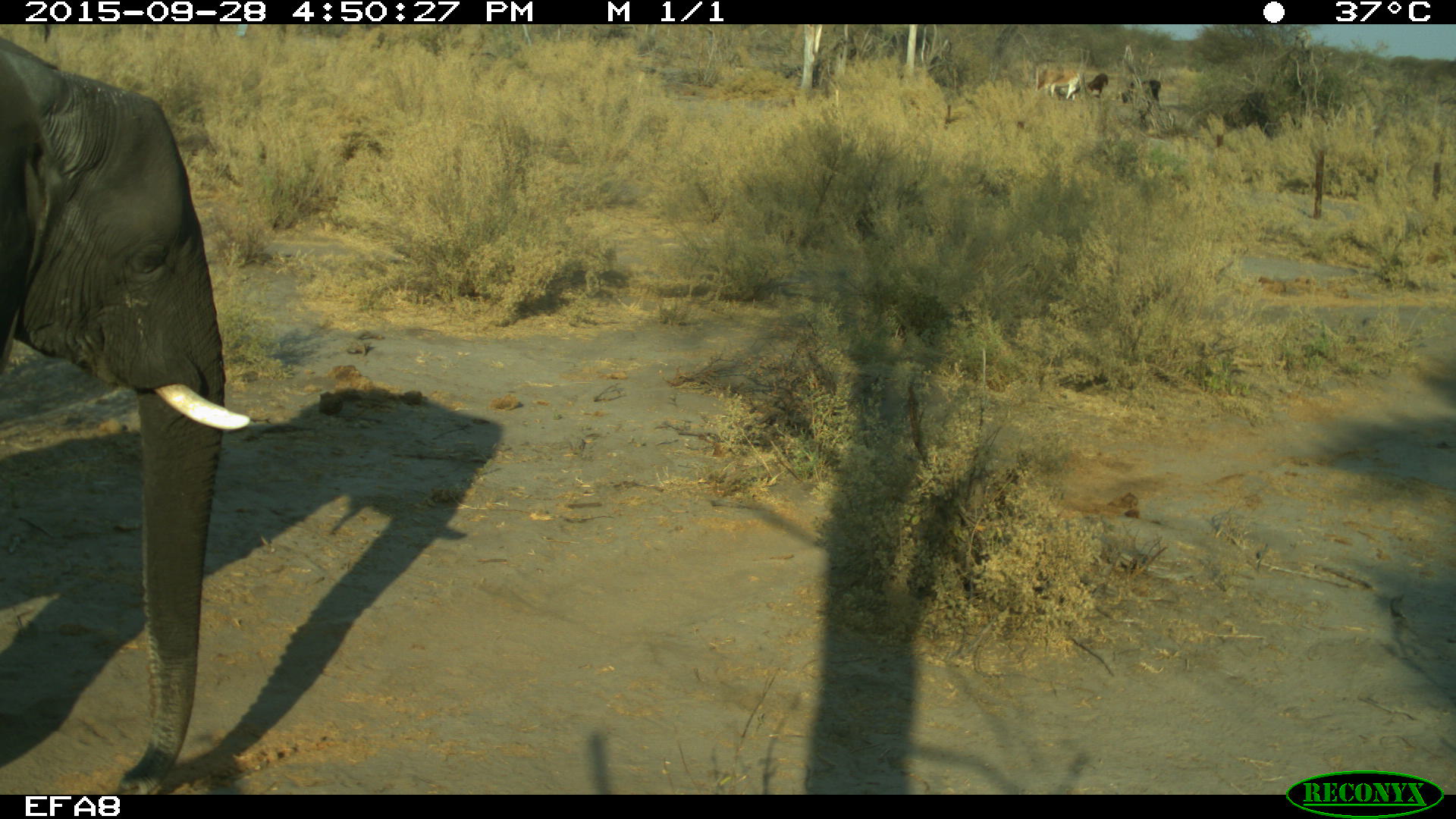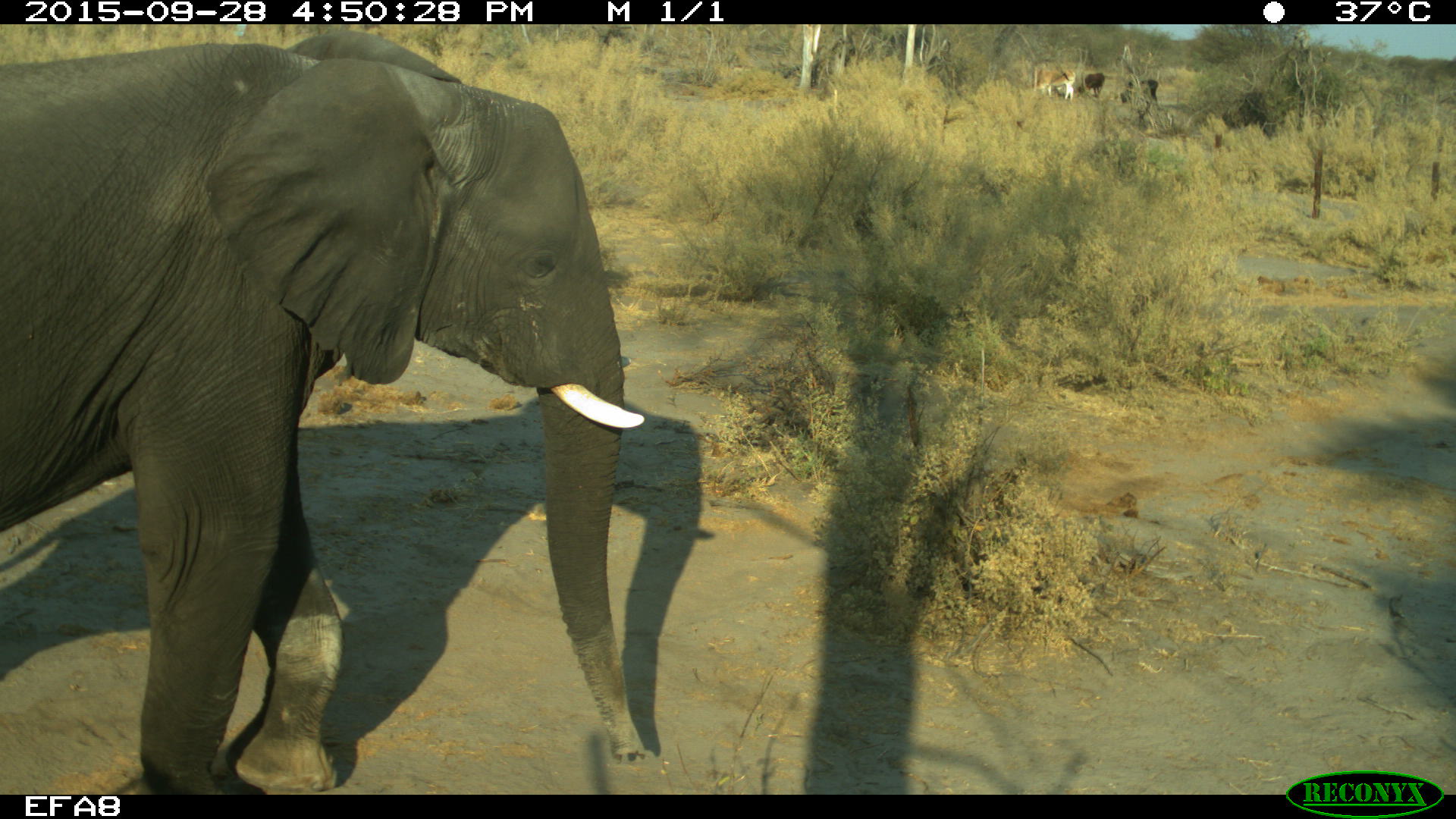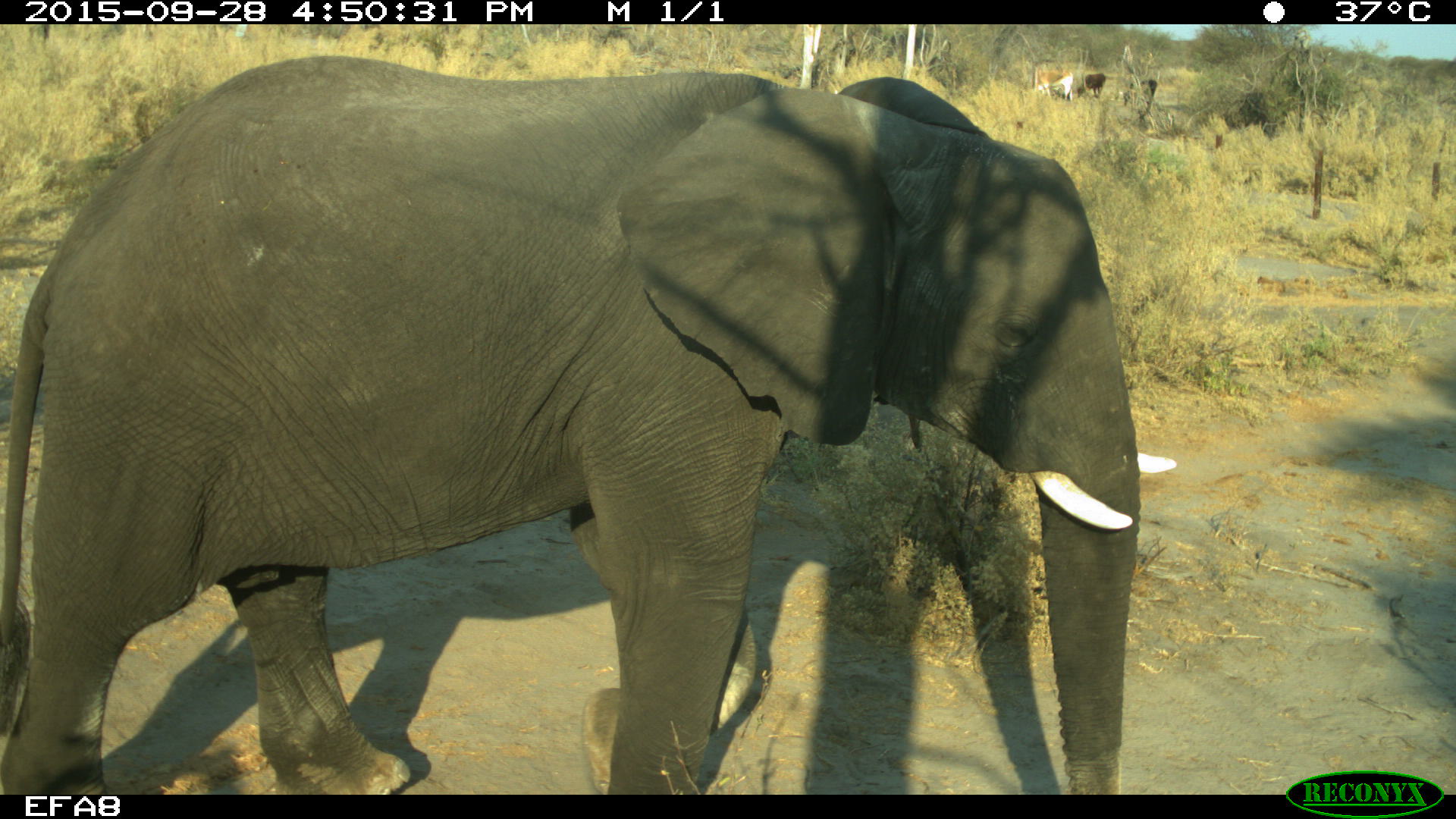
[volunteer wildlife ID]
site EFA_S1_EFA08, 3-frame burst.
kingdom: Animalia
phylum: Chordata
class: Mammalia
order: Artiodactyla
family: Bovidae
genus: Bos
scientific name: Bos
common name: cattle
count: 4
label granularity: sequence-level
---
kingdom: Animalia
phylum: Chordata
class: Mammalia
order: Proboscidea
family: Elephantidae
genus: Loxodonta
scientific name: Loxodonta africana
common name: african bush elephant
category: elephant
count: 1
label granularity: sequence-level